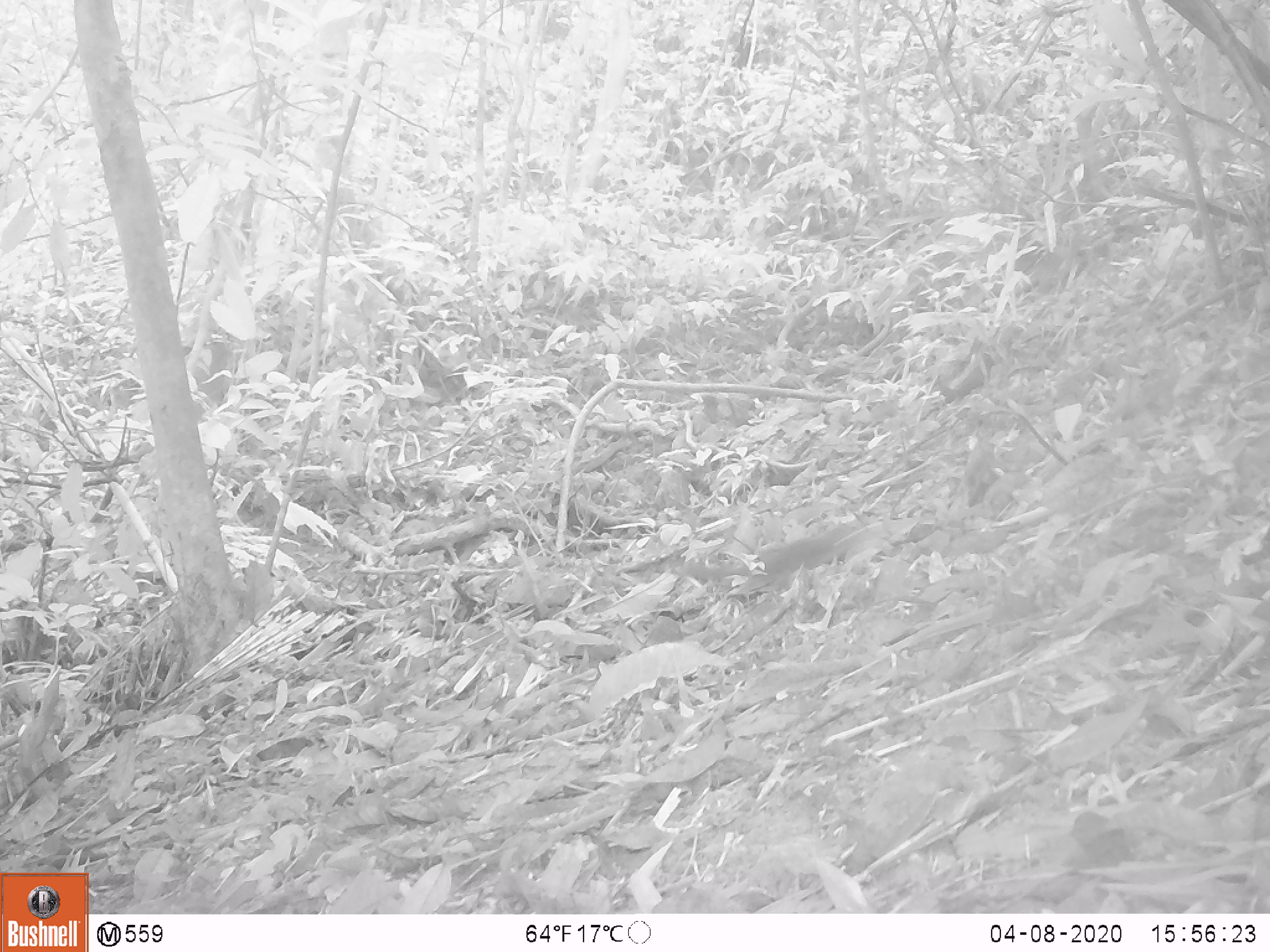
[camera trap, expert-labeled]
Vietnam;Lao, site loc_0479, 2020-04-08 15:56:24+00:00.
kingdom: Animalia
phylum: Chordata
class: Mammalia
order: Rodentia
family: Sciuridae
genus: Sciurus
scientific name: Sciurus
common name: squirrel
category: unidentified squirrel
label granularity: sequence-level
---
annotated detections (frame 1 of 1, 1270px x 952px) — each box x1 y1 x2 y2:
unidentified squirrel: 680 519 867 583